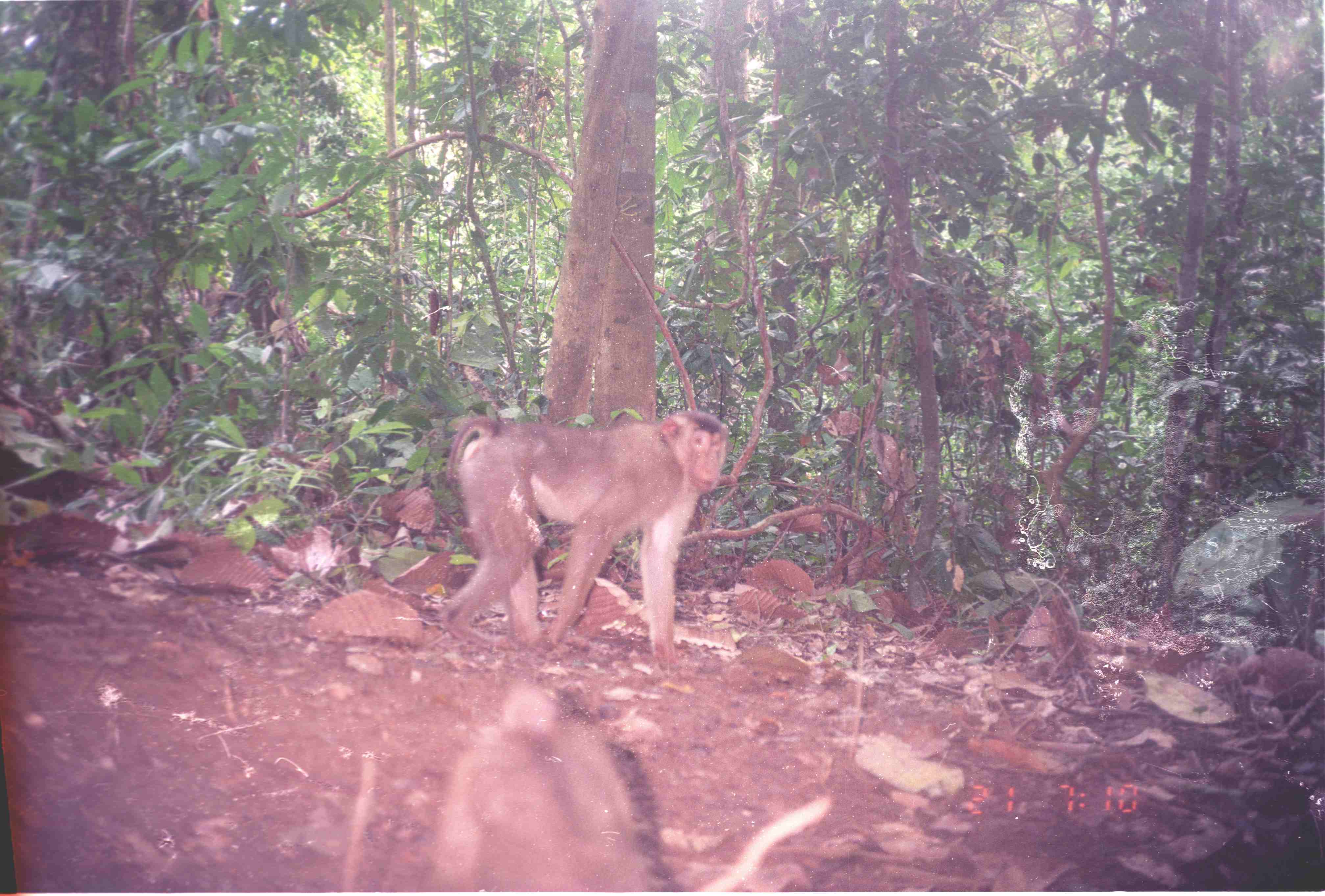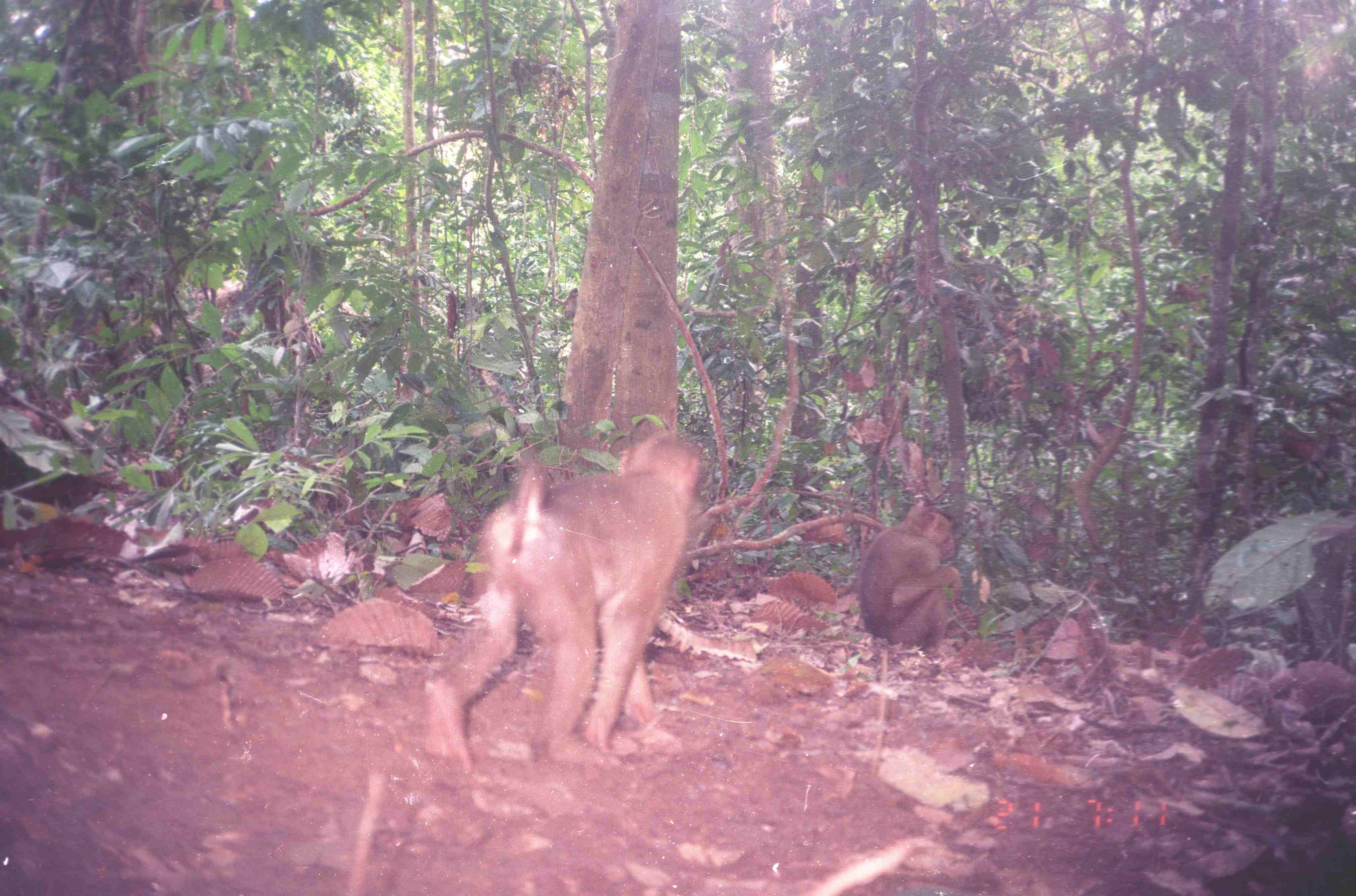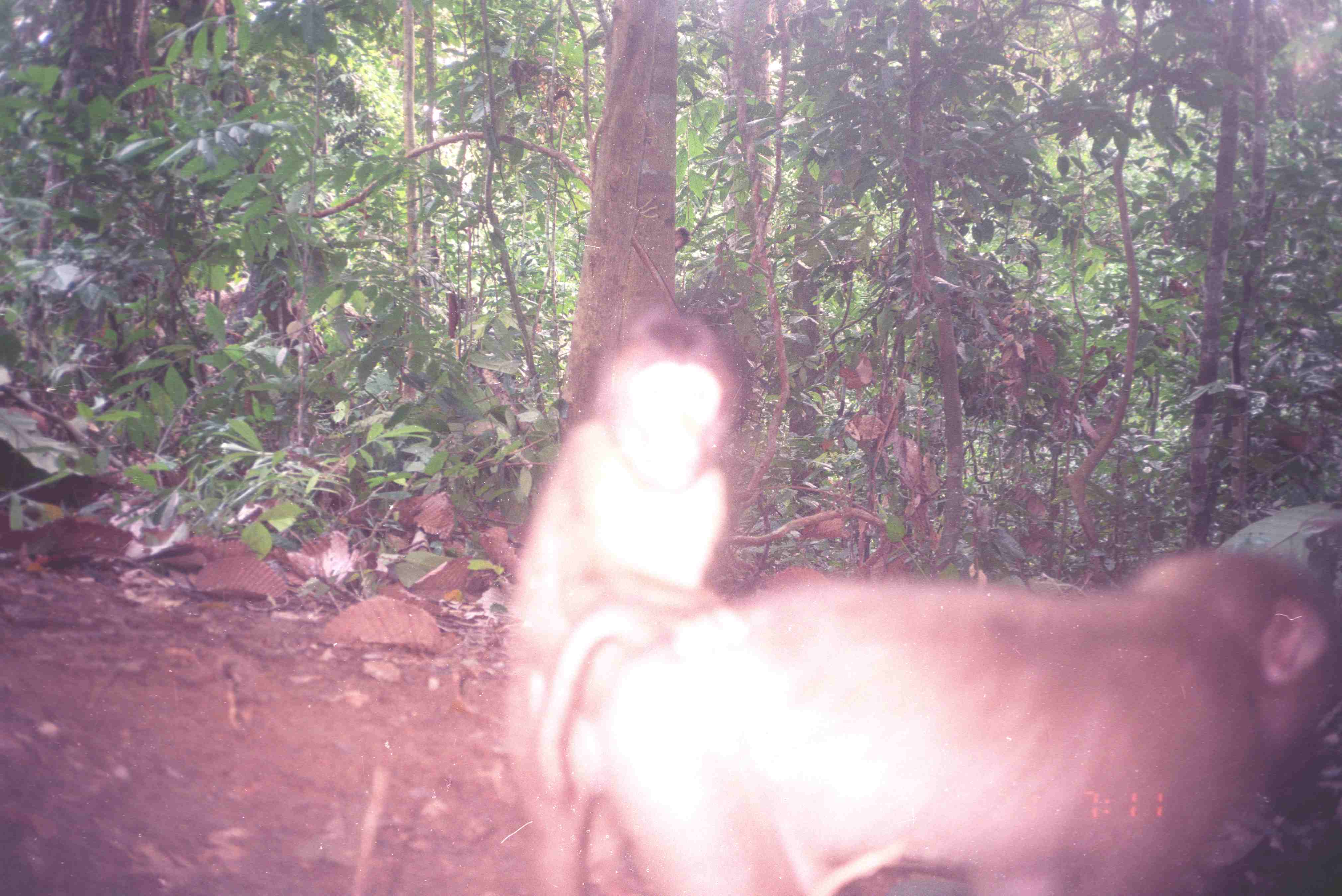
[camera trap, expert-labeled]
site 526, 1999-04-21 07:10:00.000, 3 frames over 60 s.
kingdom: Animalia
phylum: Chordata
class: Mammalia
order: Primates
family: Cercopithecidae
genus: Macaca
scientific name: Macaca nemestrina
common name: southern pig-tailed macaque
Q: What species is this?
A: Macaca nemestrina (southern pig-tailed macaque).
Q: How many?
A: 2.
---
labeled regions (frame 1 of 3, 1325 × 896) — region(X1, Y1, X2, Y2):
macaca nemestrina: region(440, 407, 731, 671)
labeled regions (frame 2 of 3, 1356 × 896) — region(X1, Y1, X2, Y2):
macaca nemestrina: region(420, 424, 705, 773); region(853, 497, 964, 656)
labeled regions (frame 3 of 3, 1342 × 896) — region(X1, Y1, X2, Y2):
macaca nemestrina: region(539, 545, 1332, 896); region(500, 307, 732, 878)